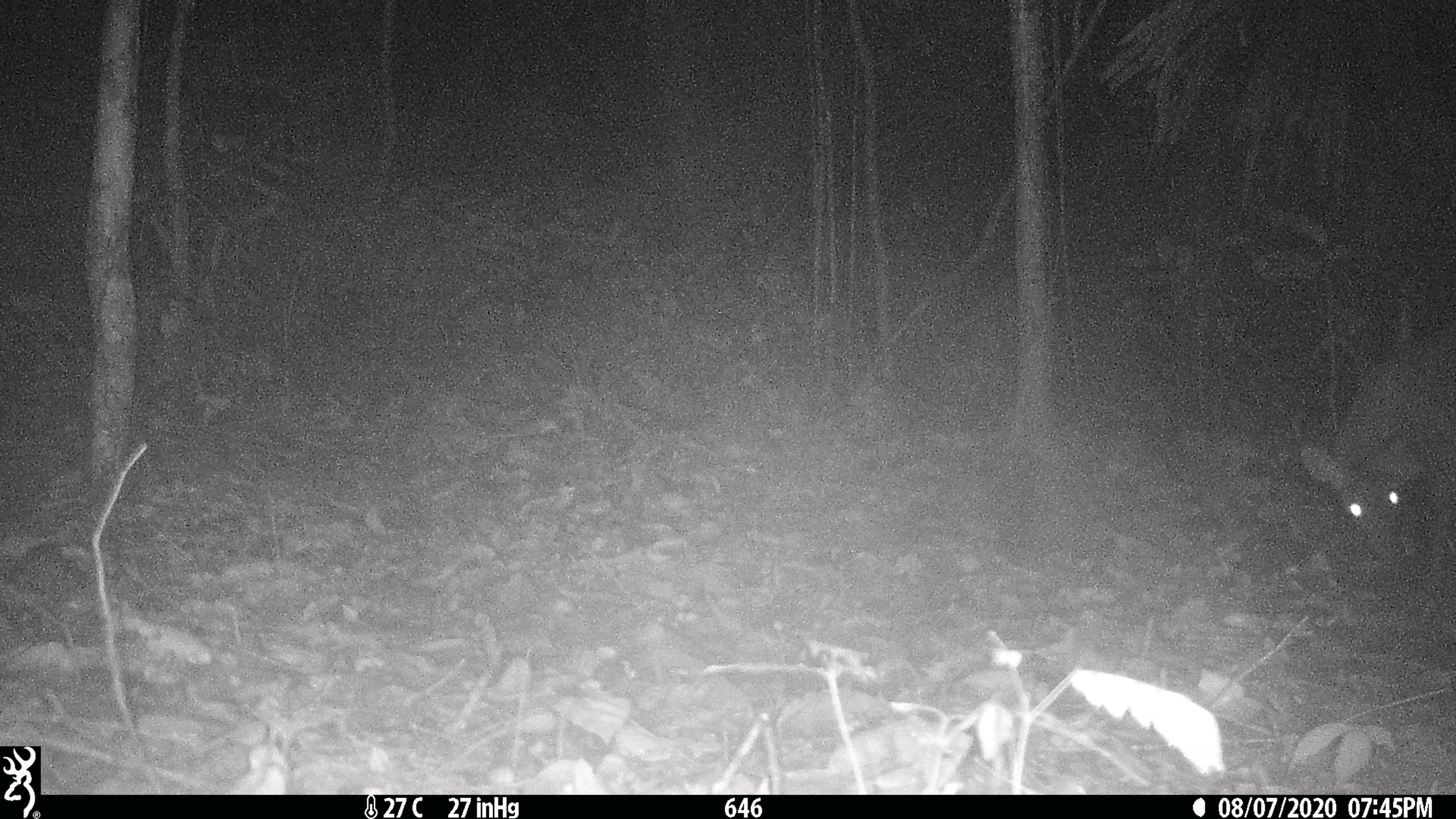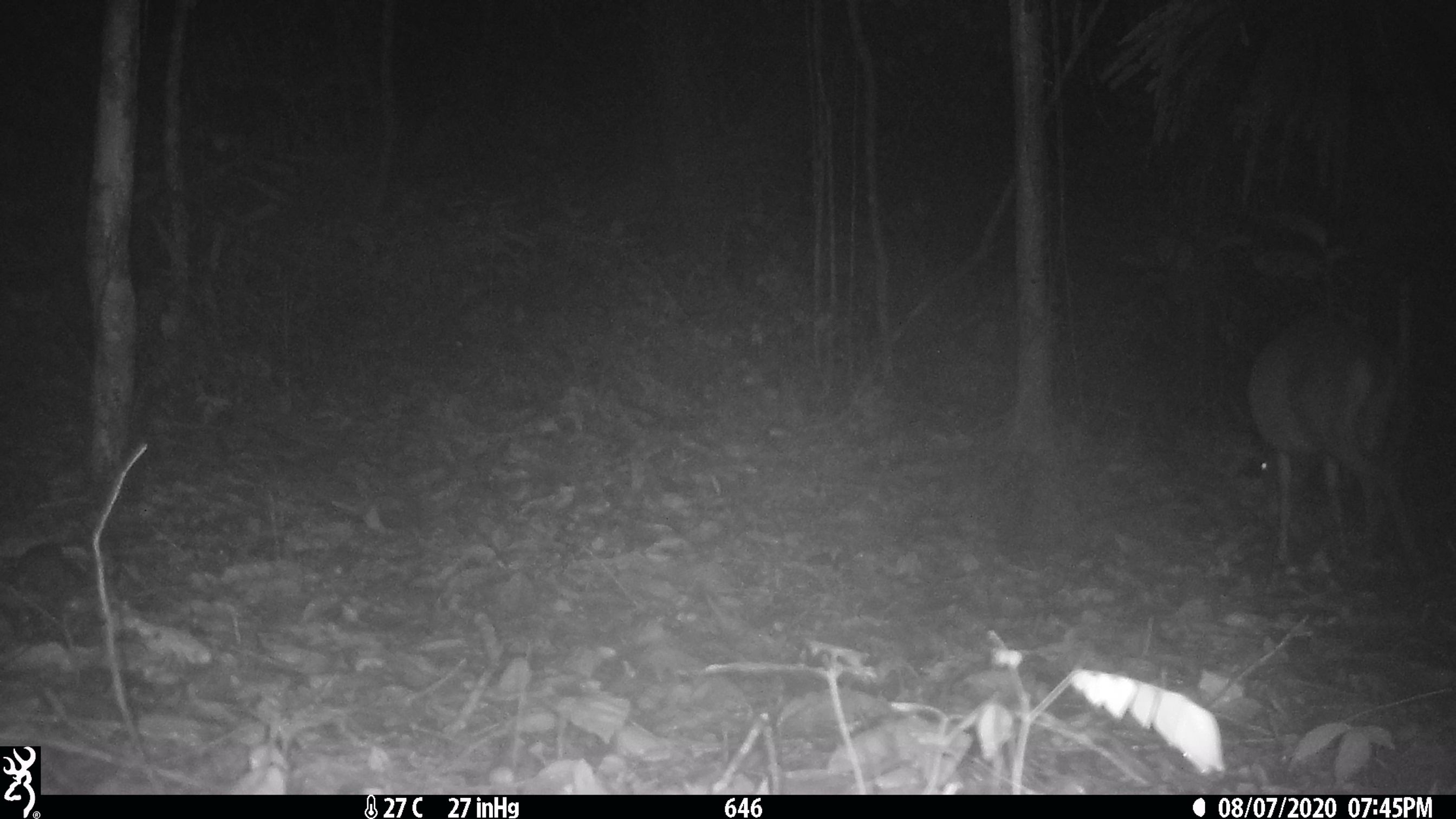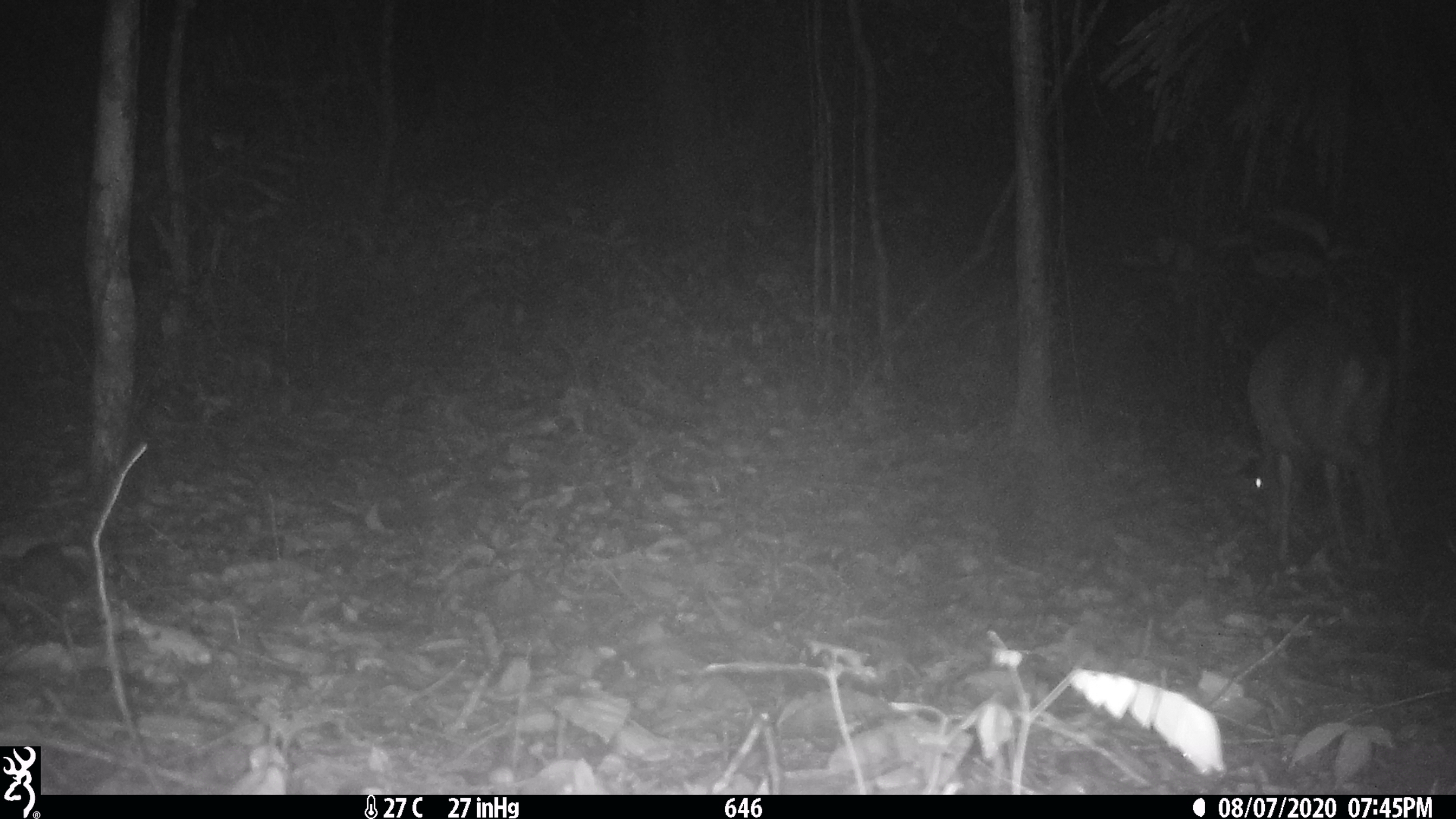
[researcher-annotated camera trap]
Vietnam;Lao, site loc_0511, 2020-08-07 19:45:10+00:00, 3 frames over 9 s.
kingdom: Animalia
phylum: Chordata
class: Mammalia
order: Artiodactyla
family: Cervidae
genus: Muntiacus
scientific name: Muntiacus vuquangensis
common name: large-antlered muntjac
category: large antlered muntjac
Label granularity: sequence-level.